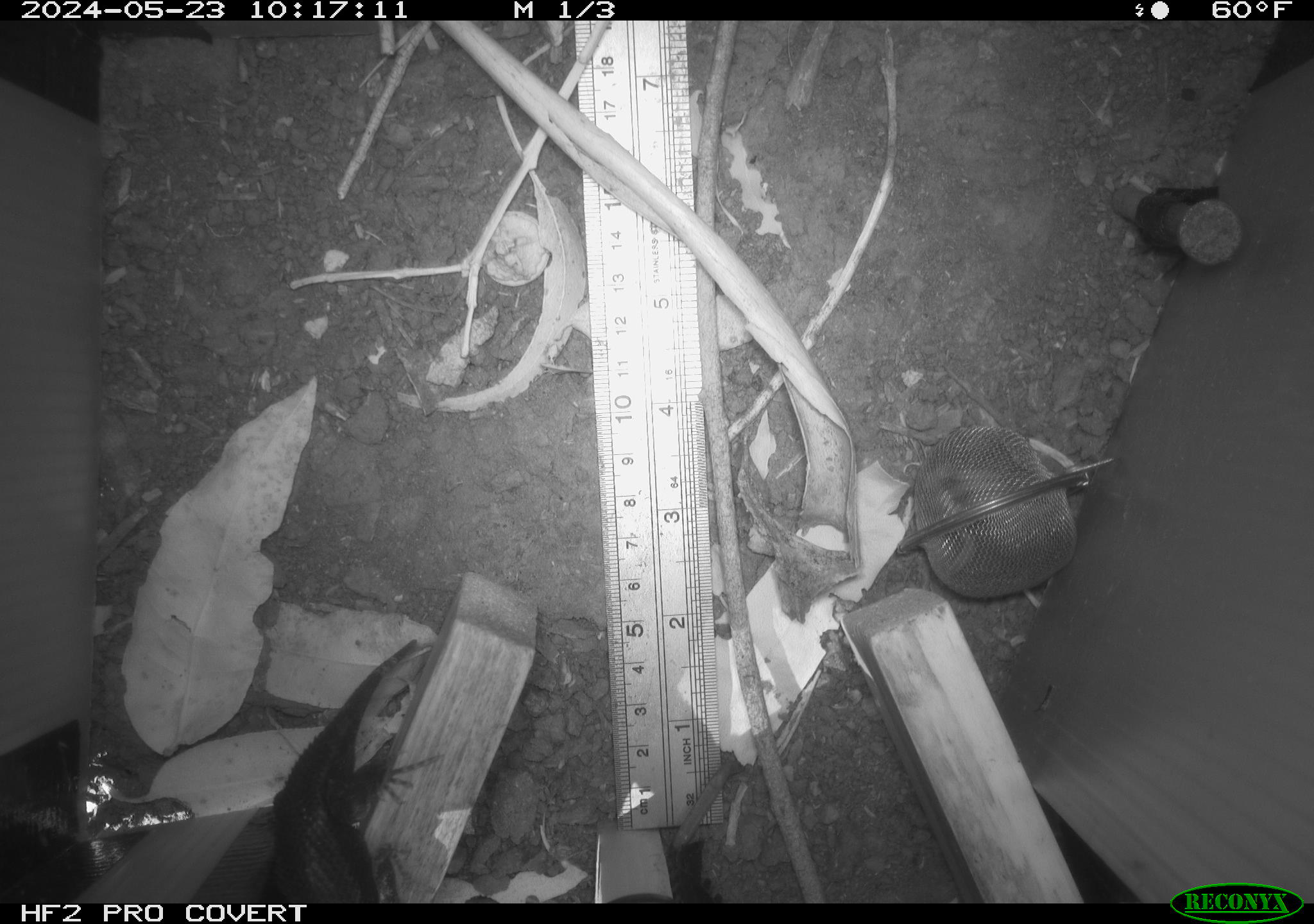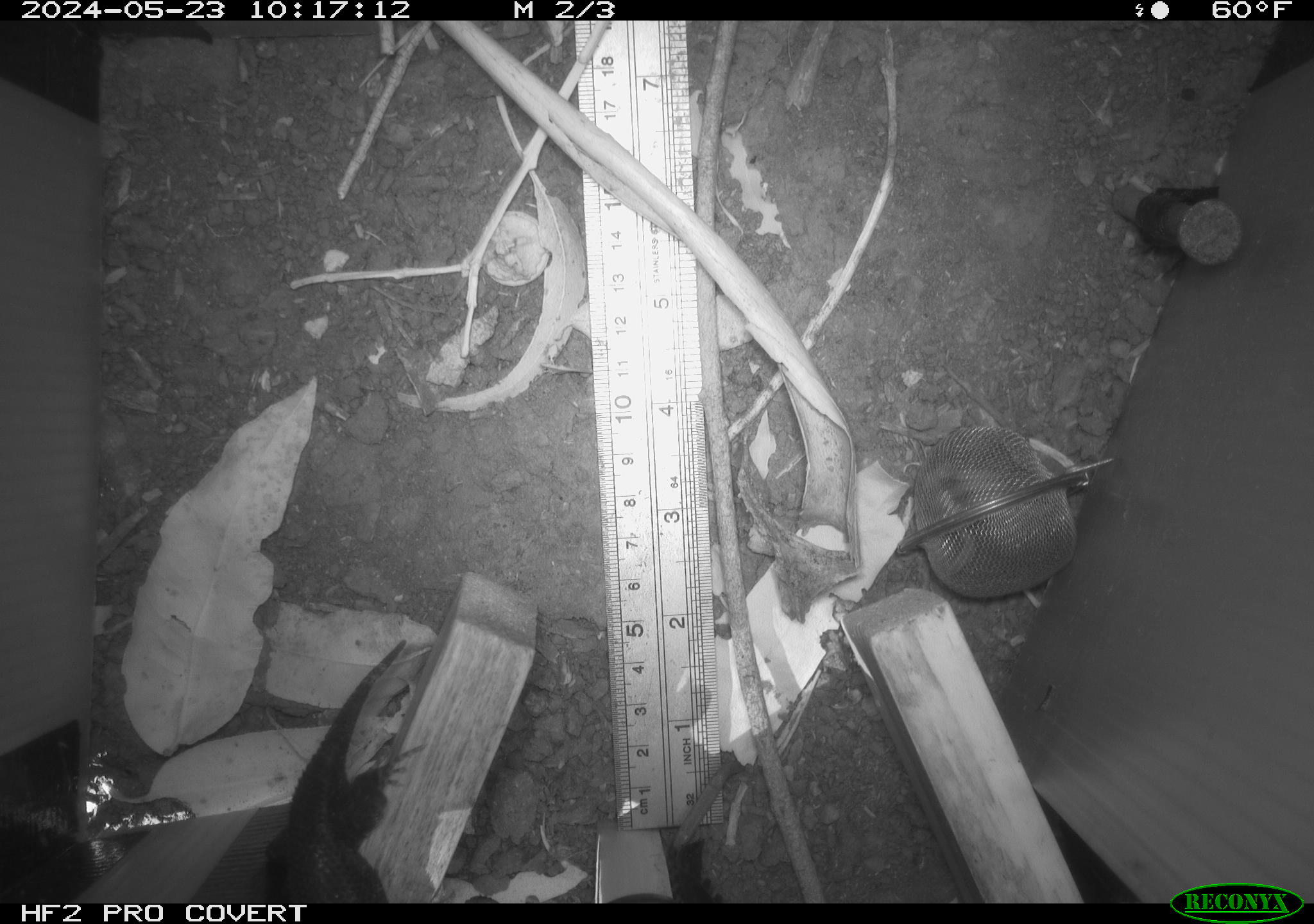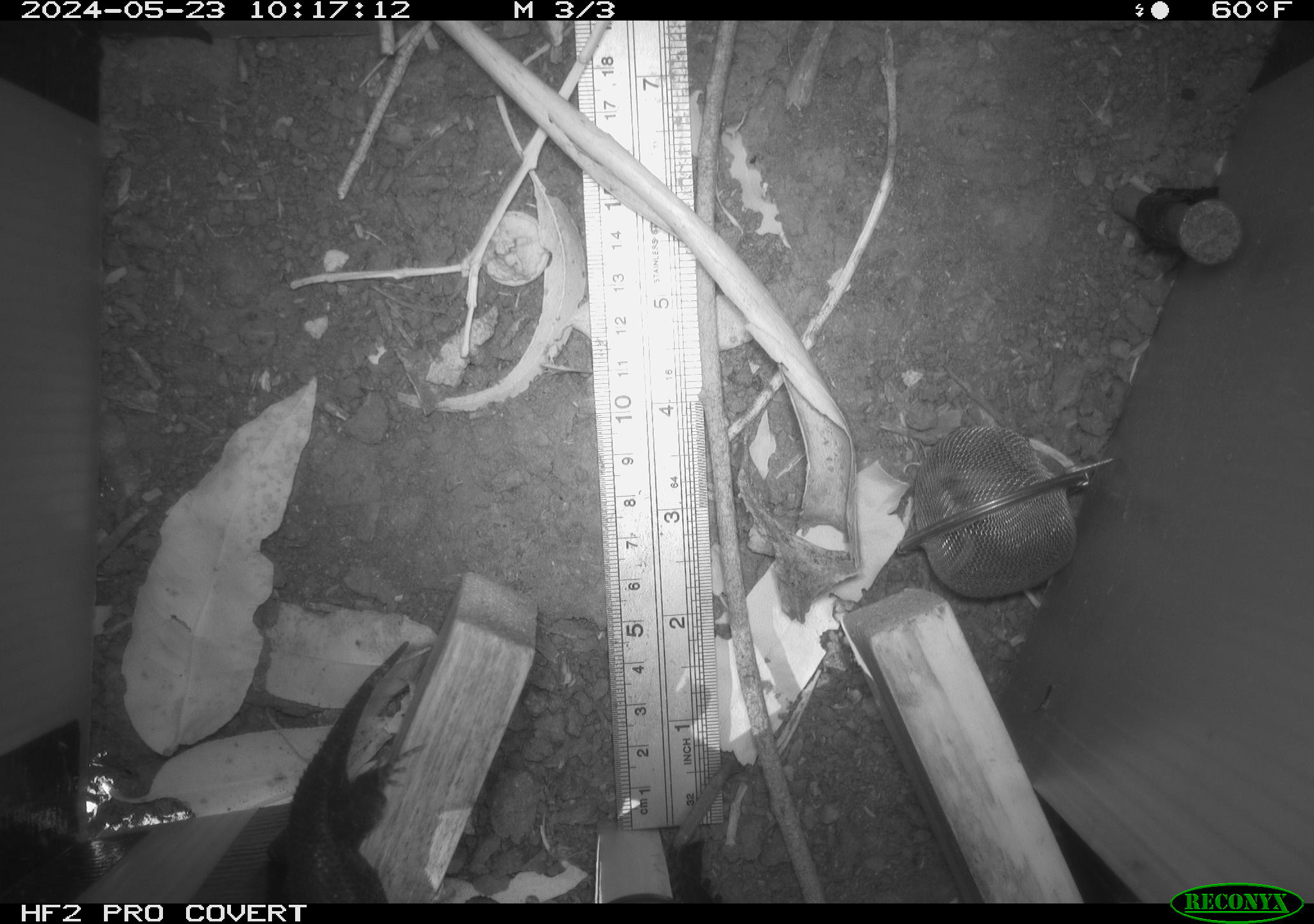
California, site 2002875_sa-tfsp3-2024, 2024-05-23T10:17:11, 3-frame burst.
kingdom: Animalia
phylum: Chordata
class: Reptilia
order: Squamata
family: Phrynosomatidae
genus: Sceloporus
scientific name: Sceloporus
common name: spiny lizards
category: sceloporus species